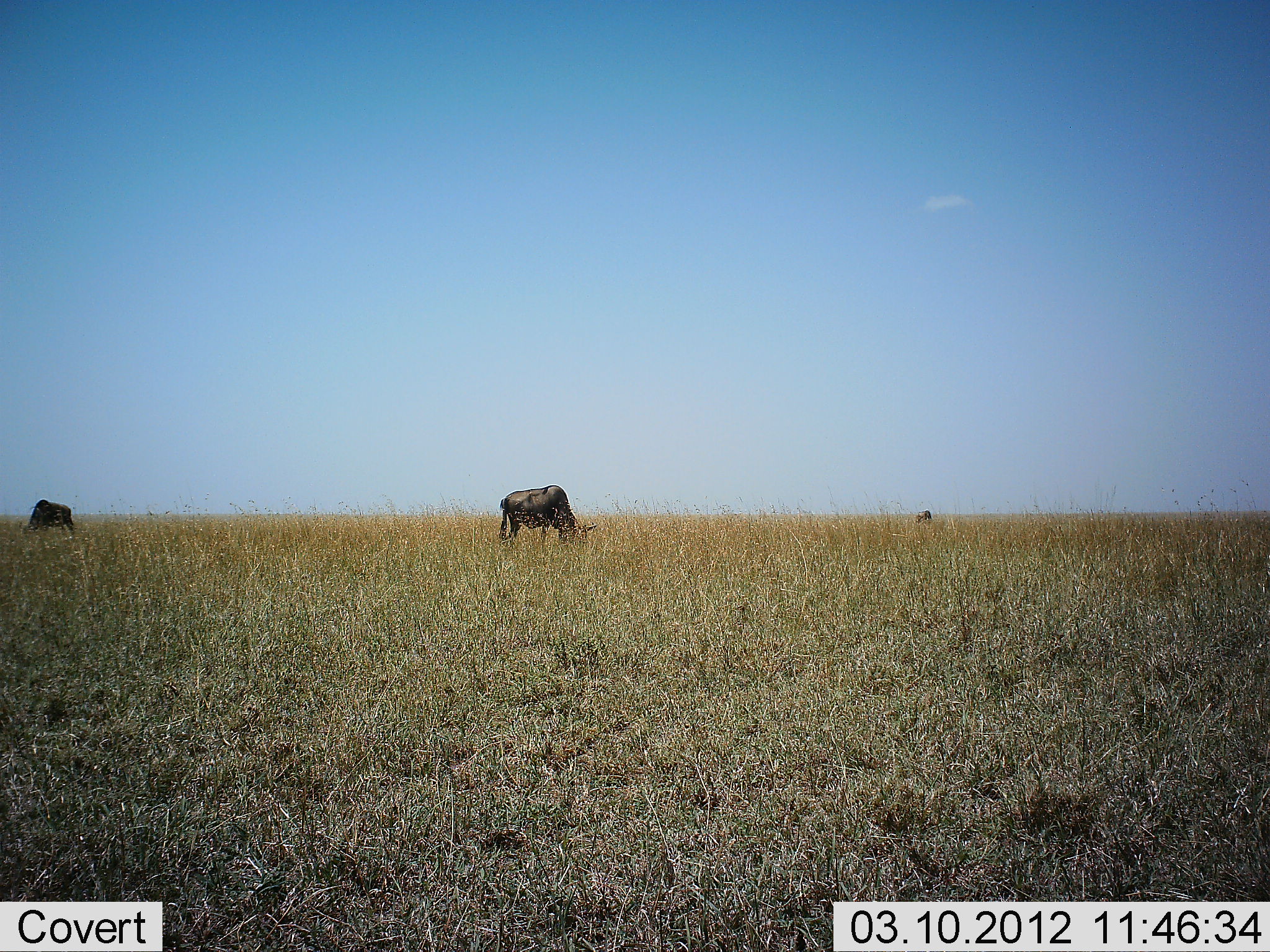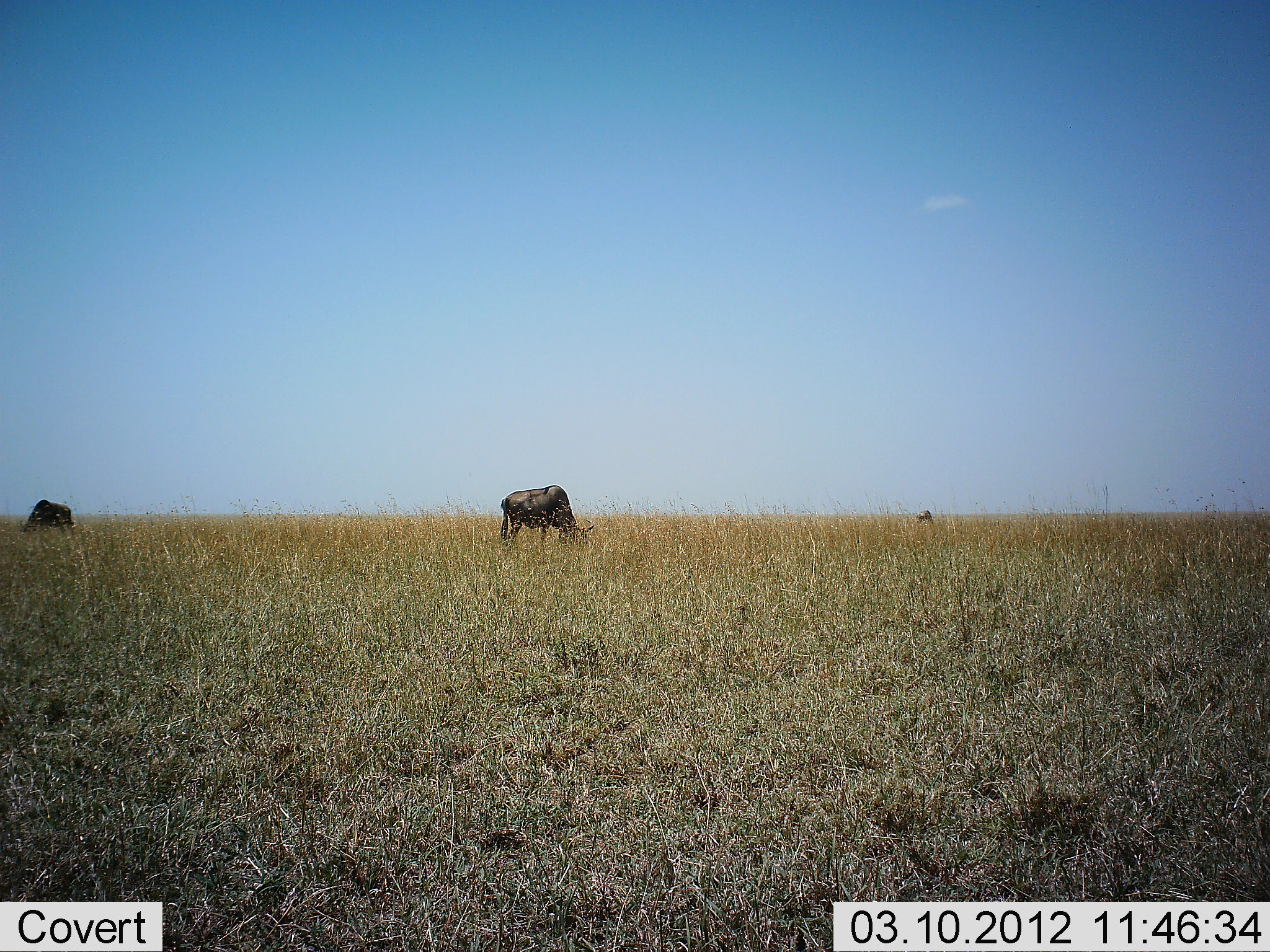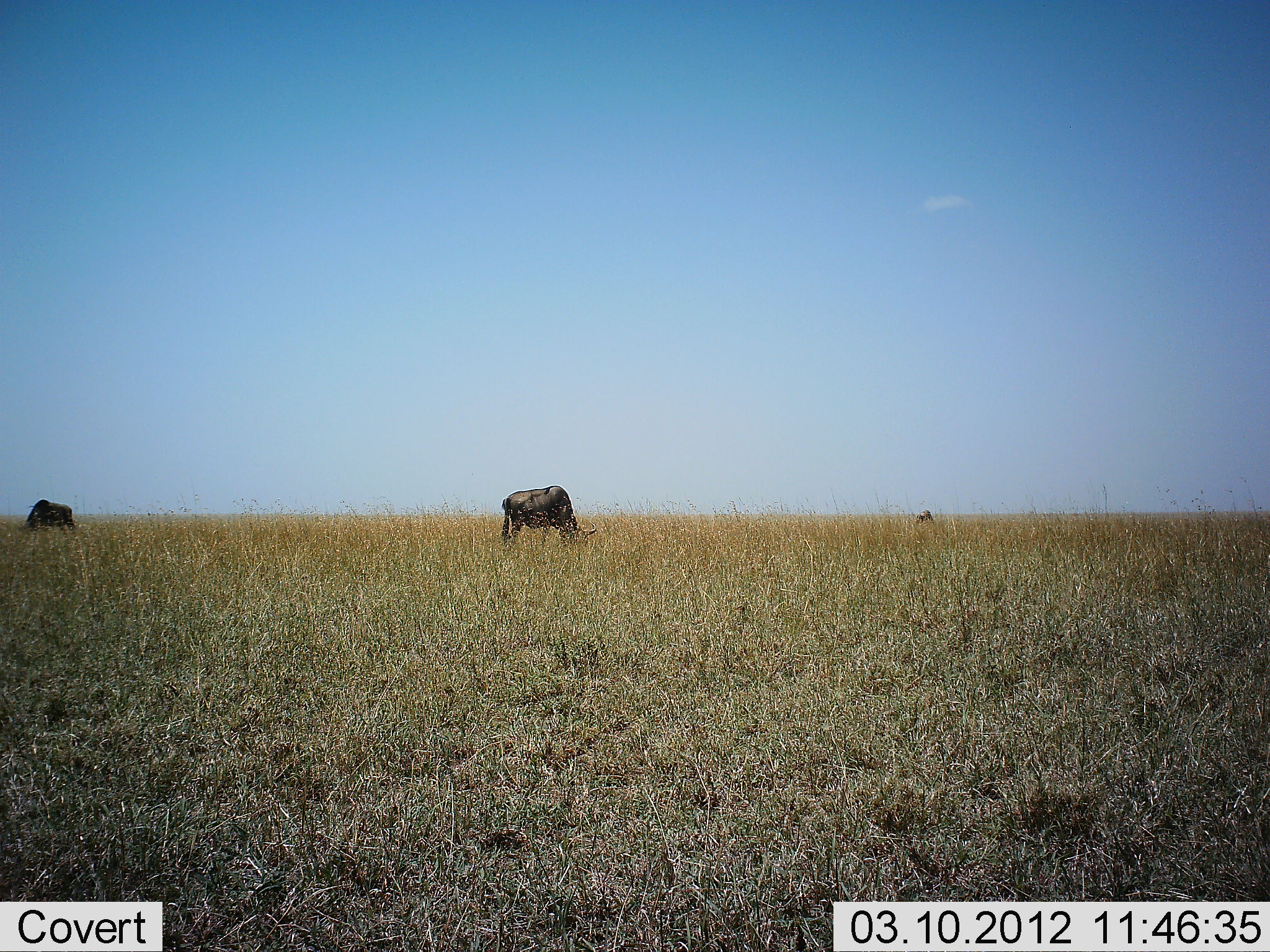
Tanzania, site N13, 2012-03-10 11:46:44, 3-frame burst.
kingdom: Animalia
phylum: Chordata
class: Mammalia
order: Artiodactyla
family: Bovidae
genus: Connochaetes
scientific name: Connochaetes taurinus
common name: blue wildebeest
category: wildebeest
Wildebeest (blue wildebeest) (Connochaetes taurinus), count 2. Behavior (volunteer vote fractions): standing 22%, resting 0%, moving 0%, interacting 0%. Young present (vote fraction): 0%. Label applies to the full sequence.